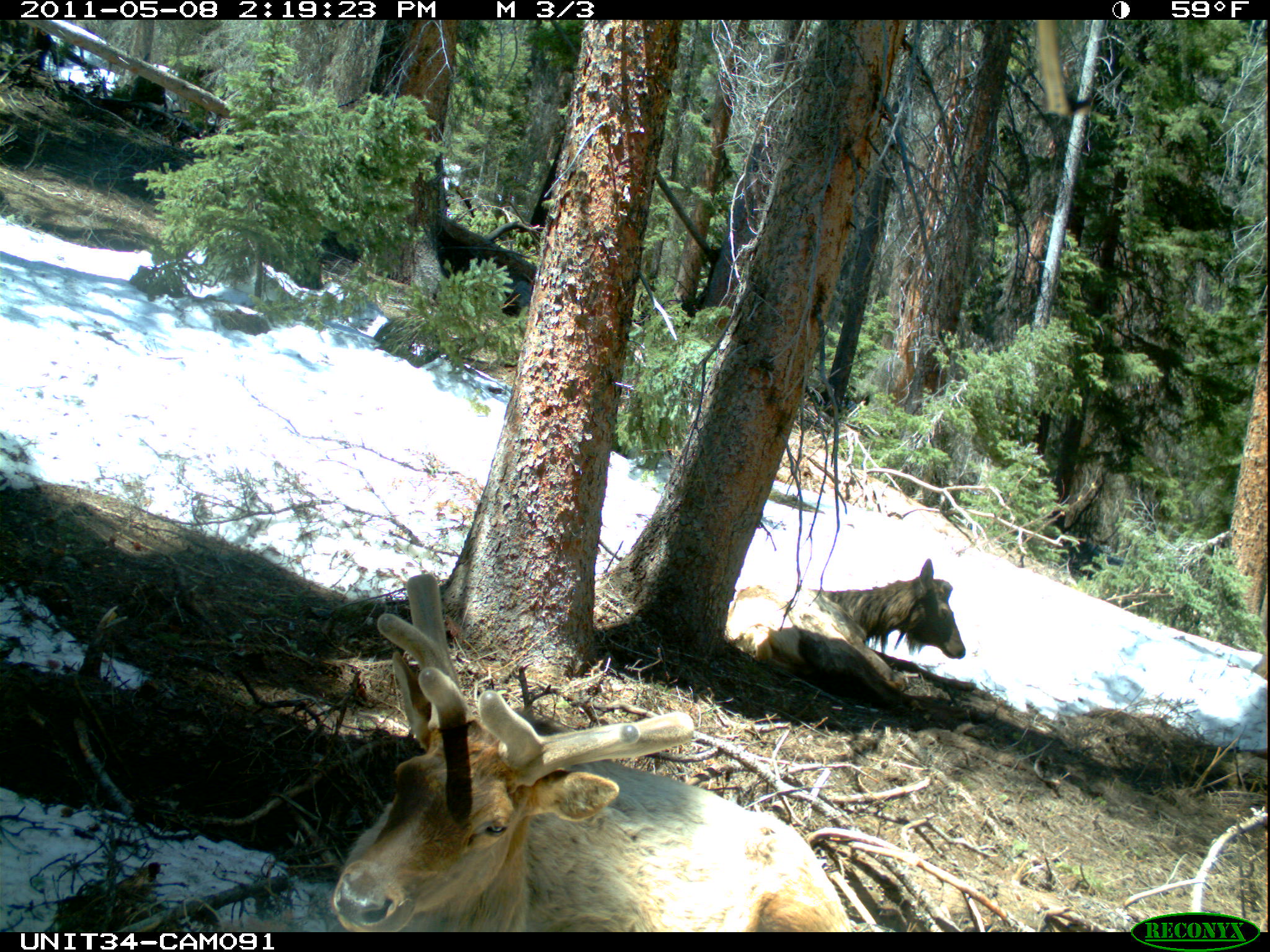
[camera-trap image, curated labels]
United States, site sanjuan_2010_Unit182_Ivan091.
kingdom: Animalia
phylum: Chordata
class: Mammalia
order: Artiodactyla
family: Cervidae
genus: Cervus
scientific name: Cervus elaphus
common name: red deer